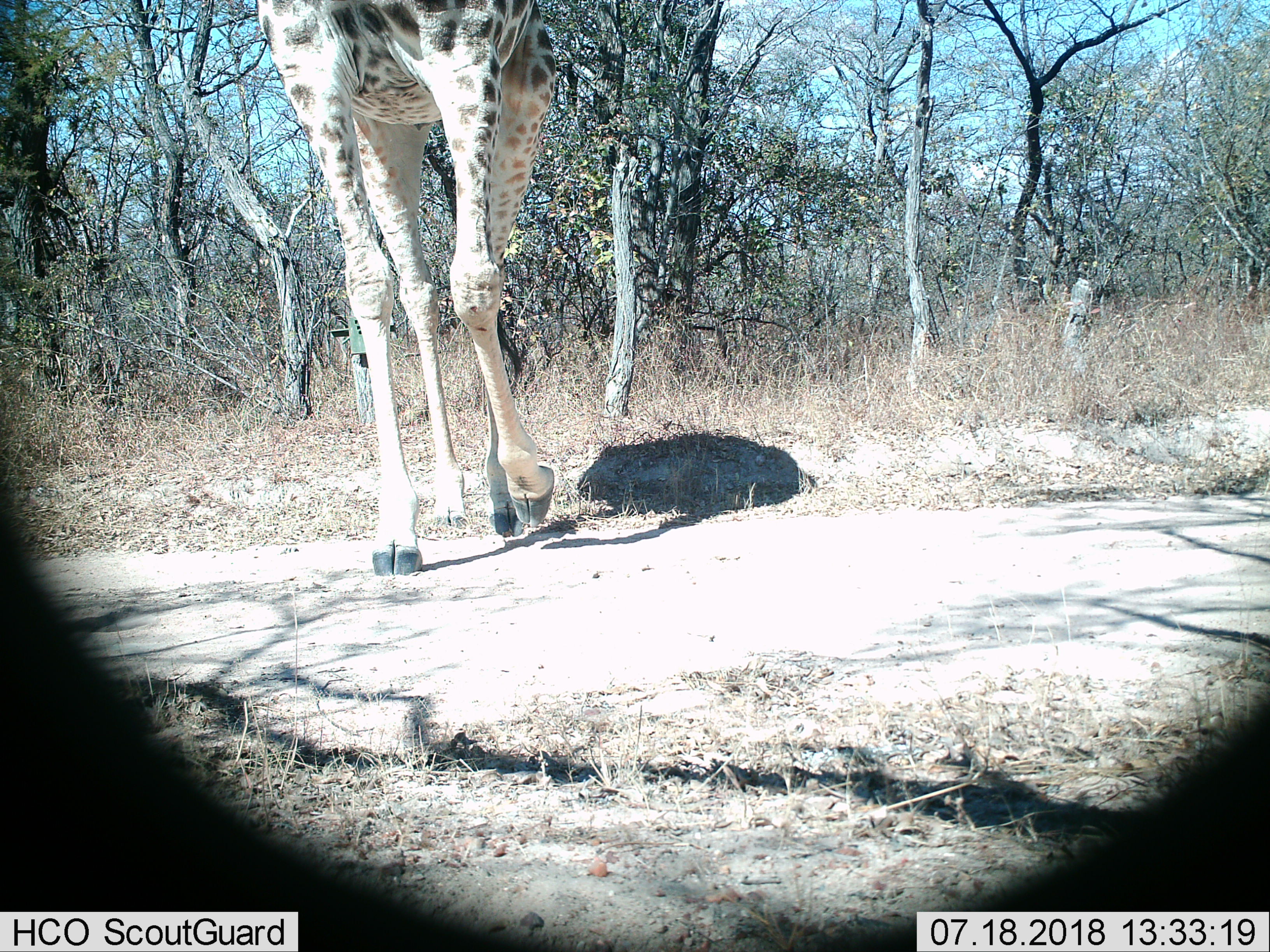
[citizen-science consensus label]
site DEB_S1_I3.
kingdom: Animalia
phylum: Chordata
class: Mammalia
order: Artiodactyla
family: Giraffidae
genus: Giraffa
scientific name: Giraffa camelopardalis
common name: giraffe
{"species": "giraffe (Giraffa camelopardalis)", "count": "1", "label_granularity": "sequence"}